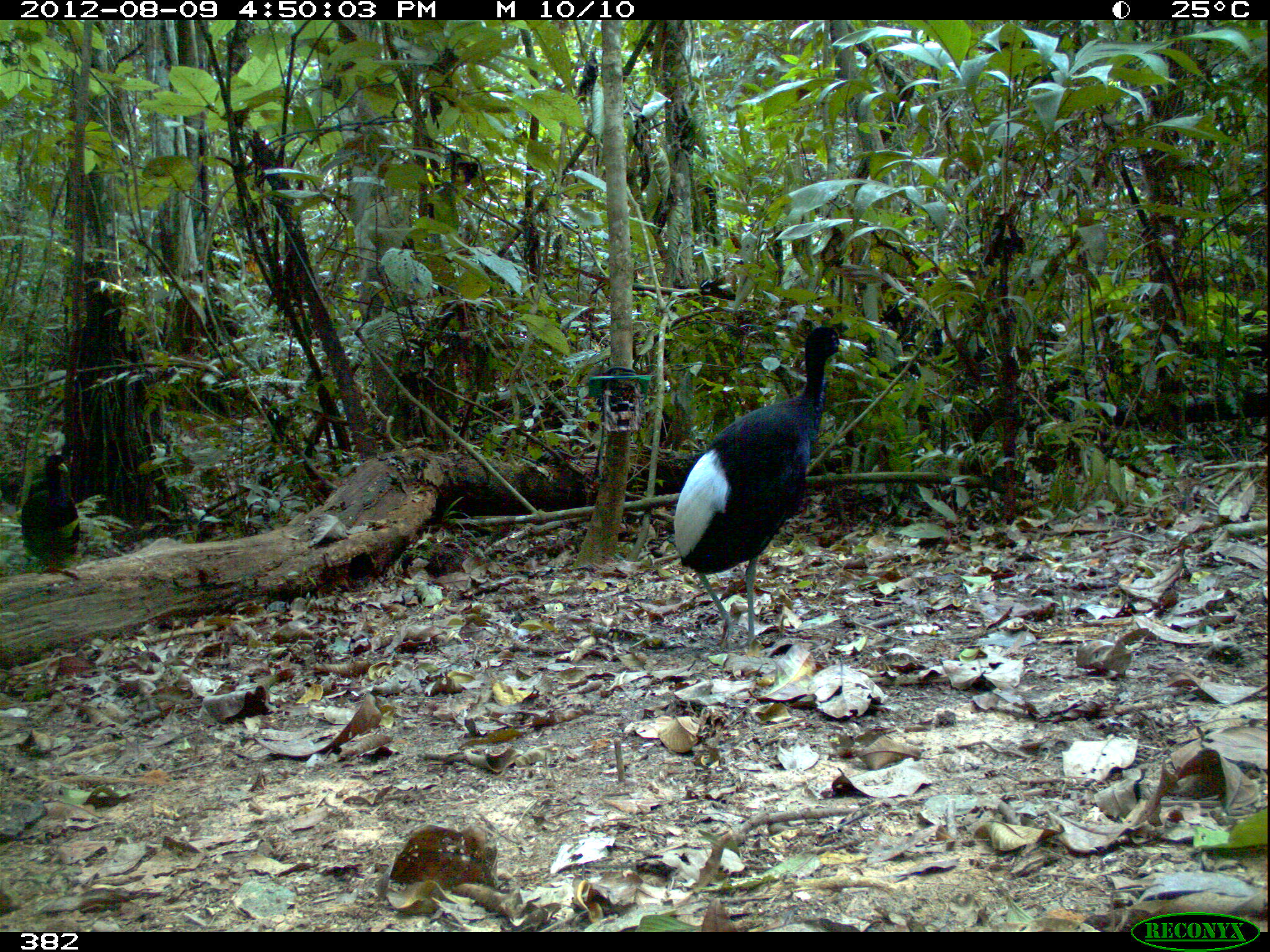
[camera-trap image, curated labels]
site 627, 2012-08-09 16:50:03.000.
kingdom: Animalia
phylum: Chordata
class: Aves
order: Gruiformes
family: Psophiidae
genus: Psophia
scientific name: Psophia leucoptera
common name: pale-winged trumpeter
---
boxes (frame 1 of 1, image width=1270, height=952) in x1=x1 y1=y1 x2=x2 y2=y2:
psophia leucoptera: x1=672 y1=324 x2=847 y2=646; x1=20 y1=454 x2=81 y2=578